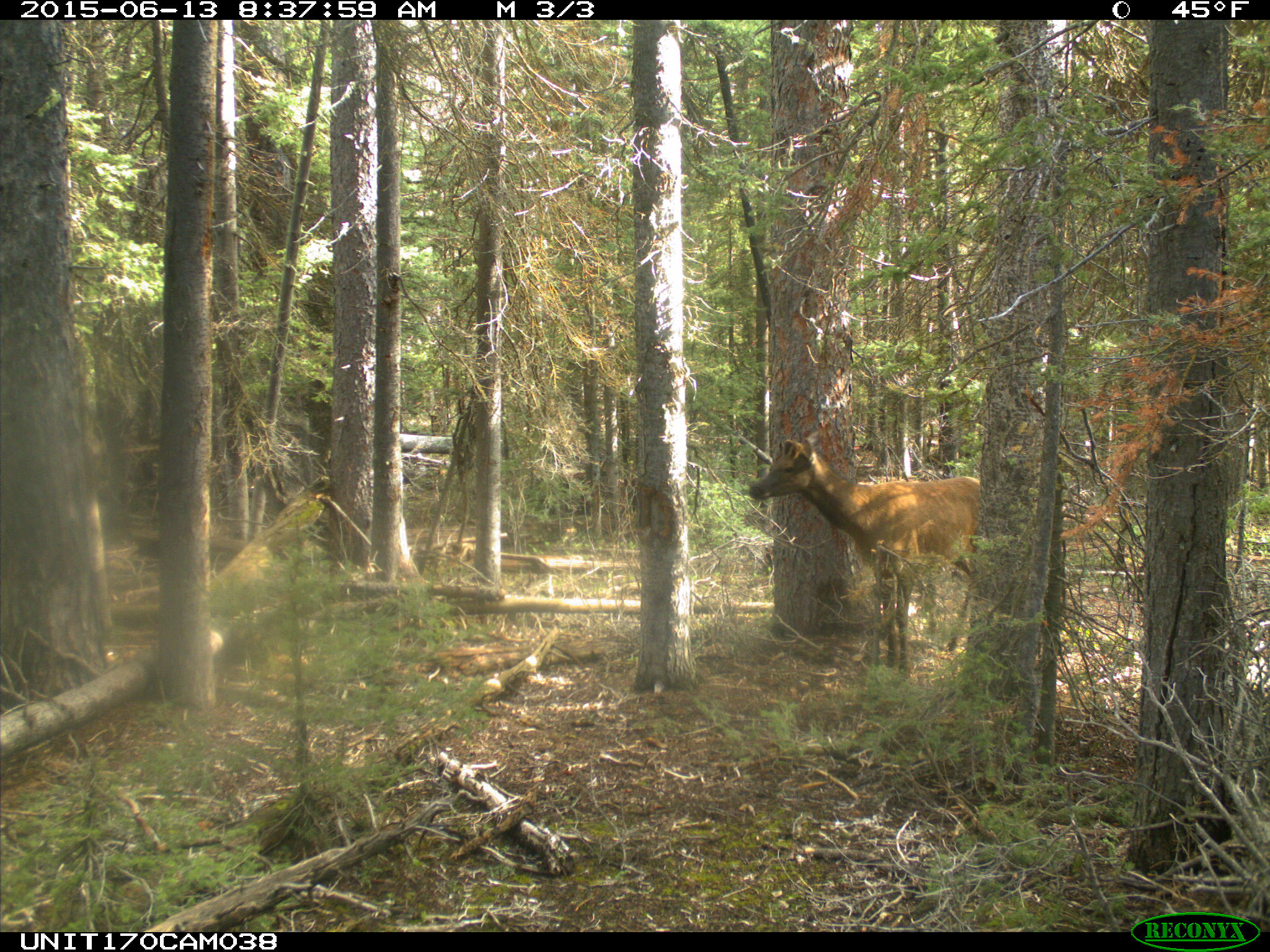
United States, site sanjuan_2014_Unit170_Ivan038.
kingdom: Animalia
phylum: Chordata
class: Mammalia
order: Artiodactyla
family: Cervidae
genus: Cervus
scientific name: Cervus elaphus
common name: red deer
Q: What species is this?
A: Cervus elaphus (red deer).